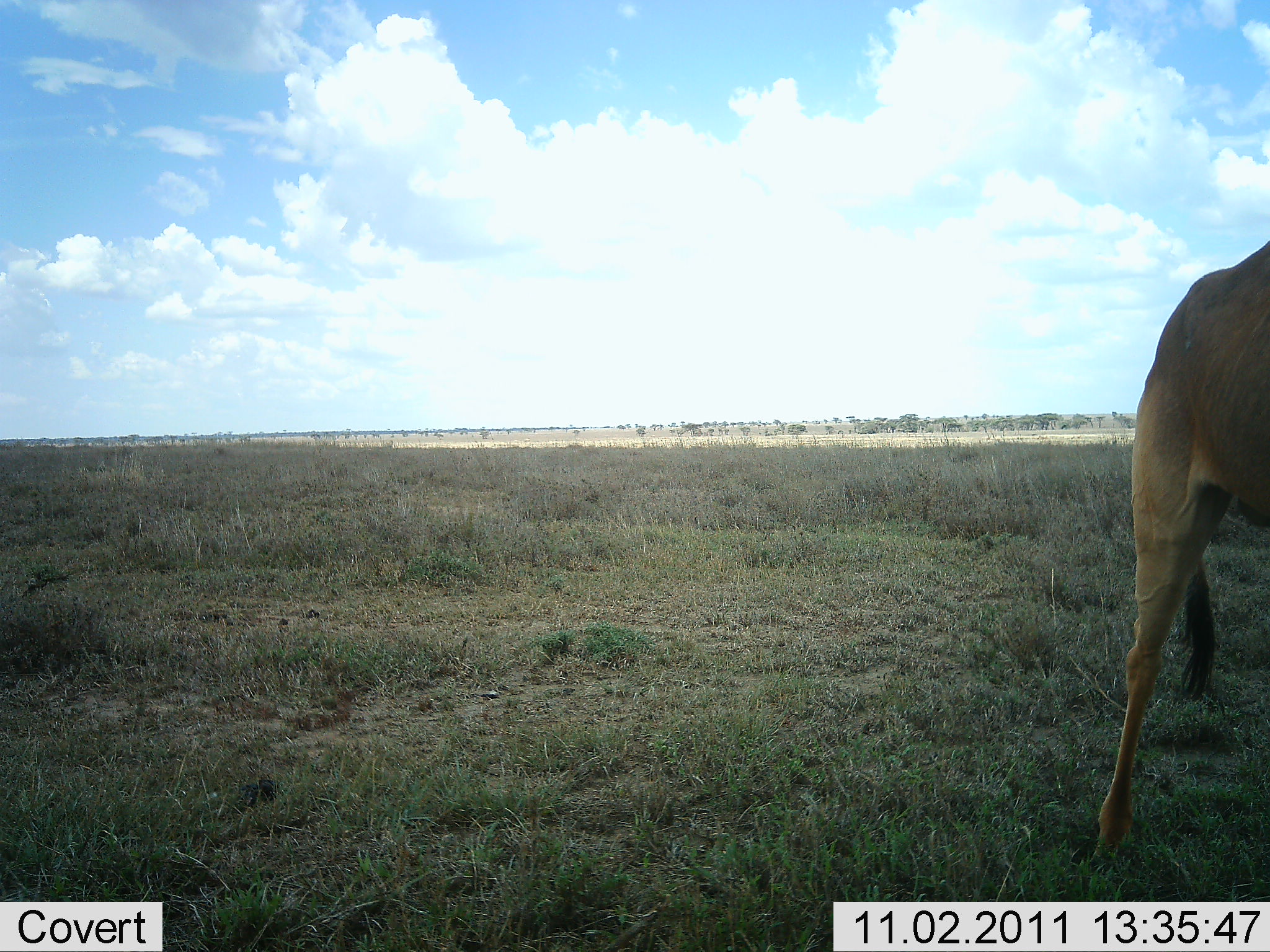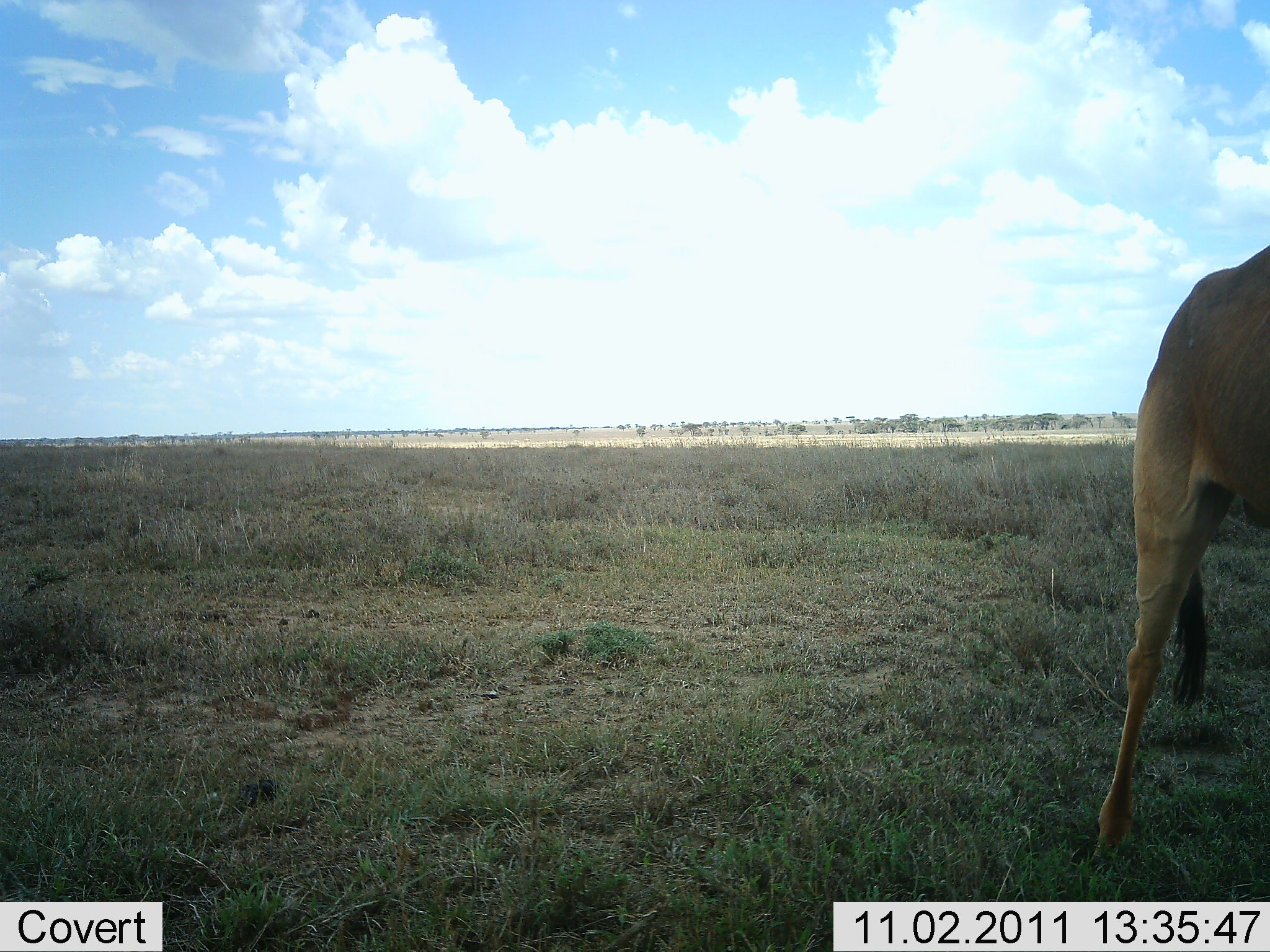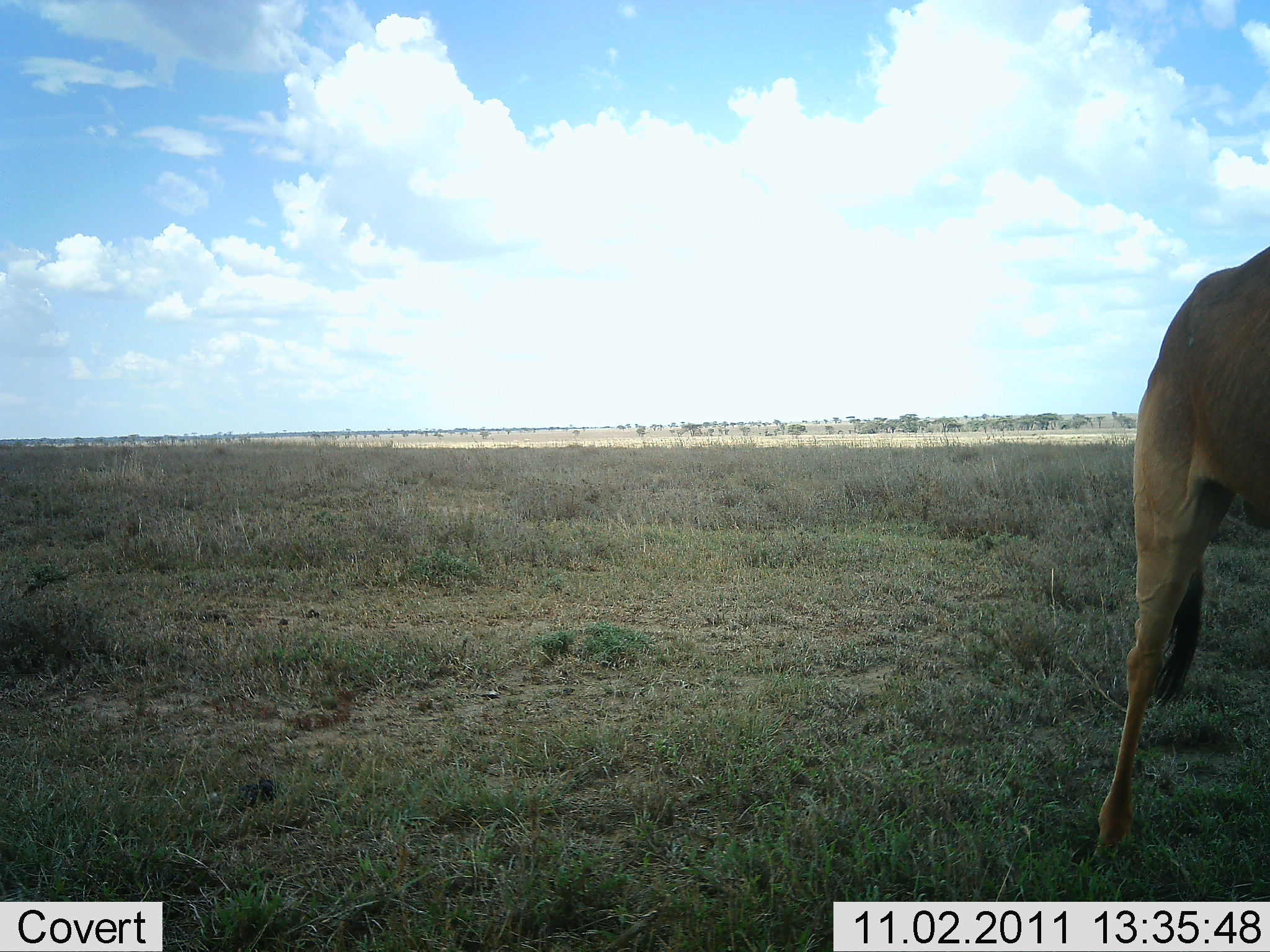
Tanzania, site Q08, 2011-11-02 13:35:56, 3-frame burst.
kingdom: Animalia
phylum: Chordata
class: Mammalia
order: Artiodactyla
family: Bovidae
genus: Alcelaphus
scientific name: Alcelaphus buselaphus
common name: hartebeest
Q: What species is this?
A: Hartebeest (Alcelaphus buselaphus).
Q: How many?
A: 1.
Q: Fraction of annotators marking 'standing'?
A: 100%.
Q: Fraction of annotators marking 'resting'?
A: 0%.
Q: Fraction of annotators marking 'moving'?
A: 0%.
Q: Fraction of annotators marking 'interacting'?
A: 0%.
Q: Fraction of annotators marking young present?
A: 0%.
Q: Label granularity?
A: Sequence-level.